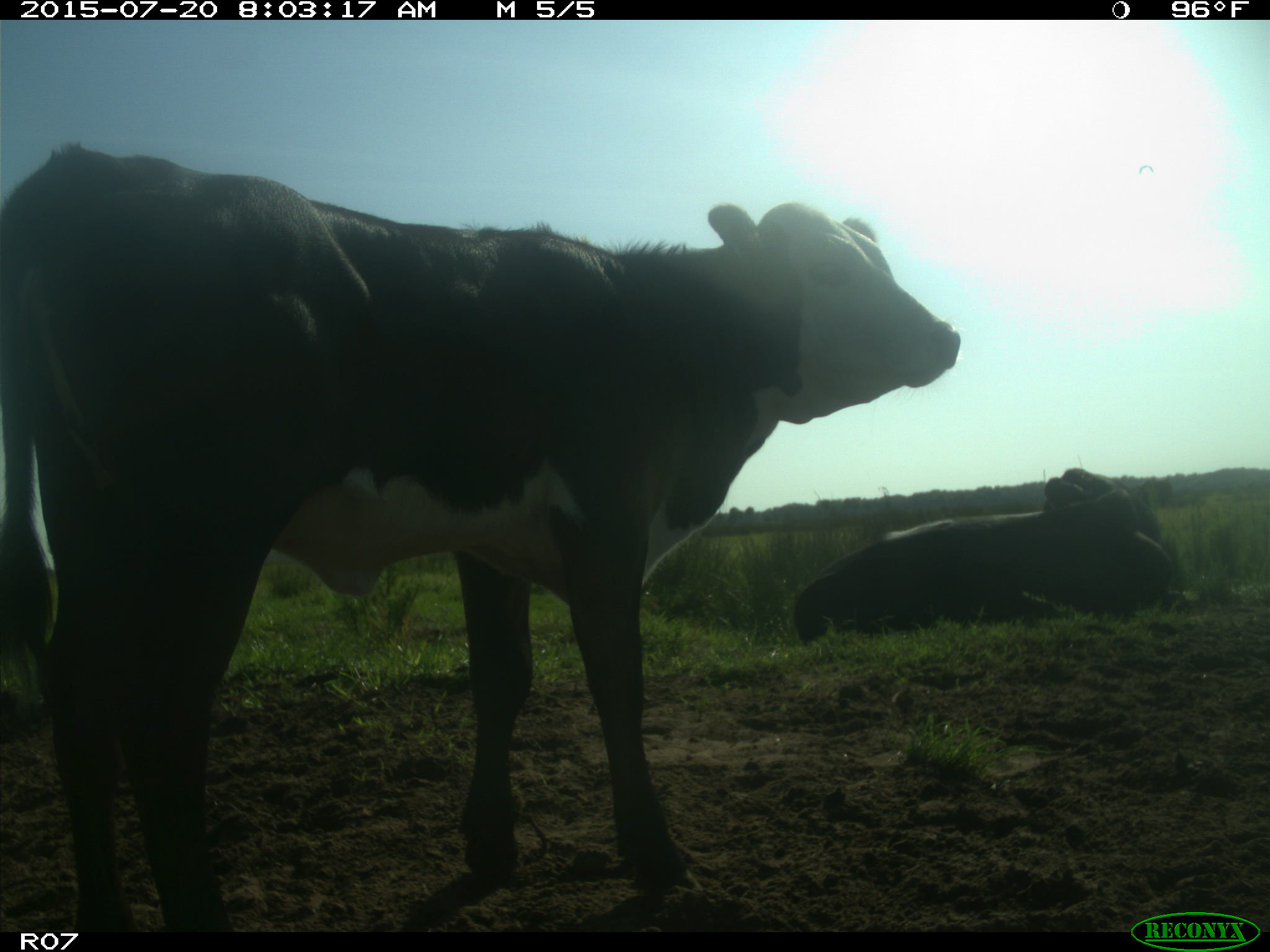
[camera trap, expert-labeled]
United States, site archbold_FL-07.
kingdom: Animalia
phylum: Chordata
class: Mammalia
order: Artiodactyla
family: Bovidae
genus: Bos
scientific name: Bos taurus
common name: domestic cow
Bos taurus (domestic cow).